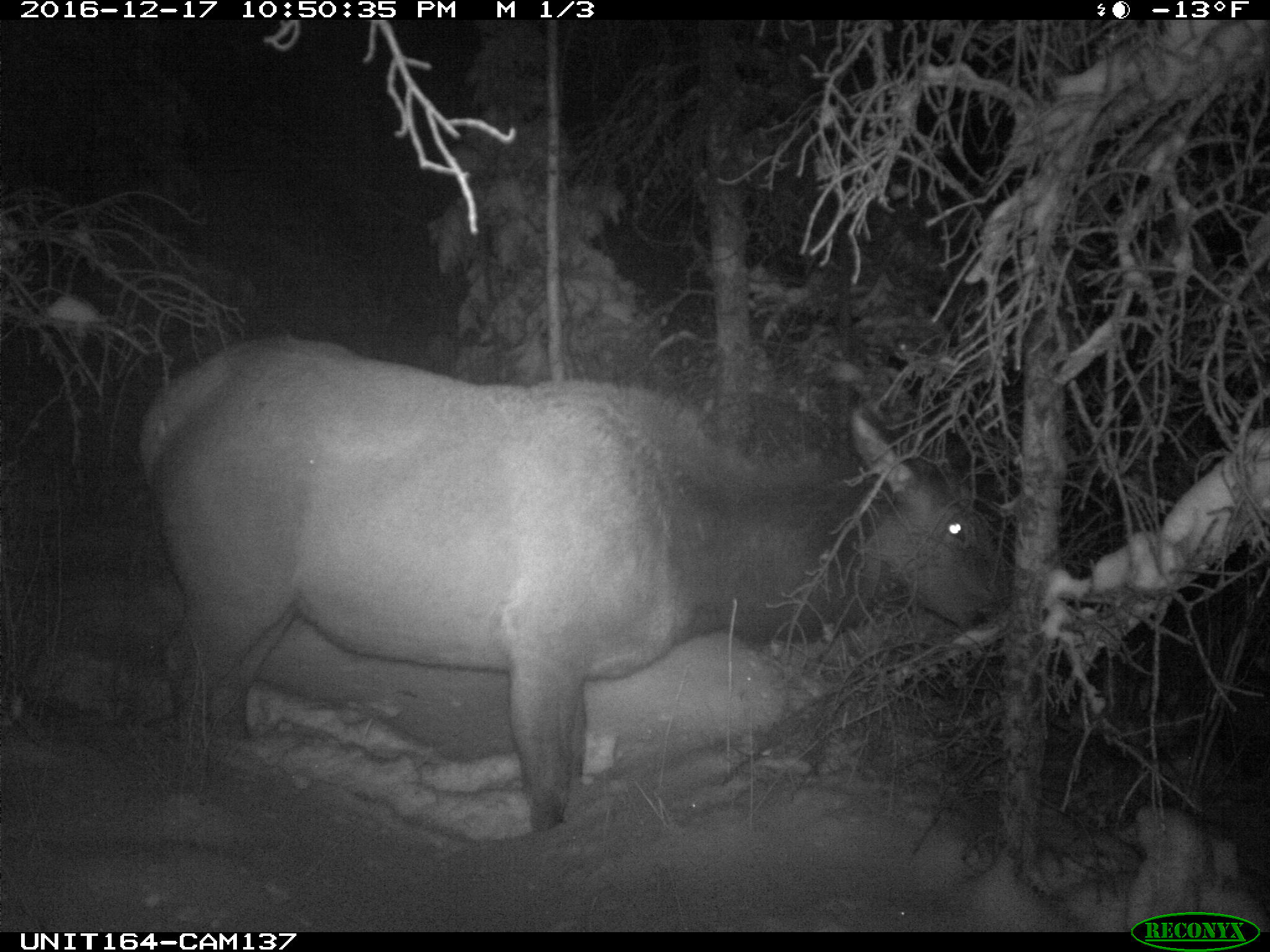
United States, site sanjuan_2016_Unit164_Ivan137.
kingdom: Animalia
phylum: Chordata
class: Mammalia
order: Artiodactyla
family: Cervidae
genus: Cervus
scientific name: Cervus elaphus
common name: red deer